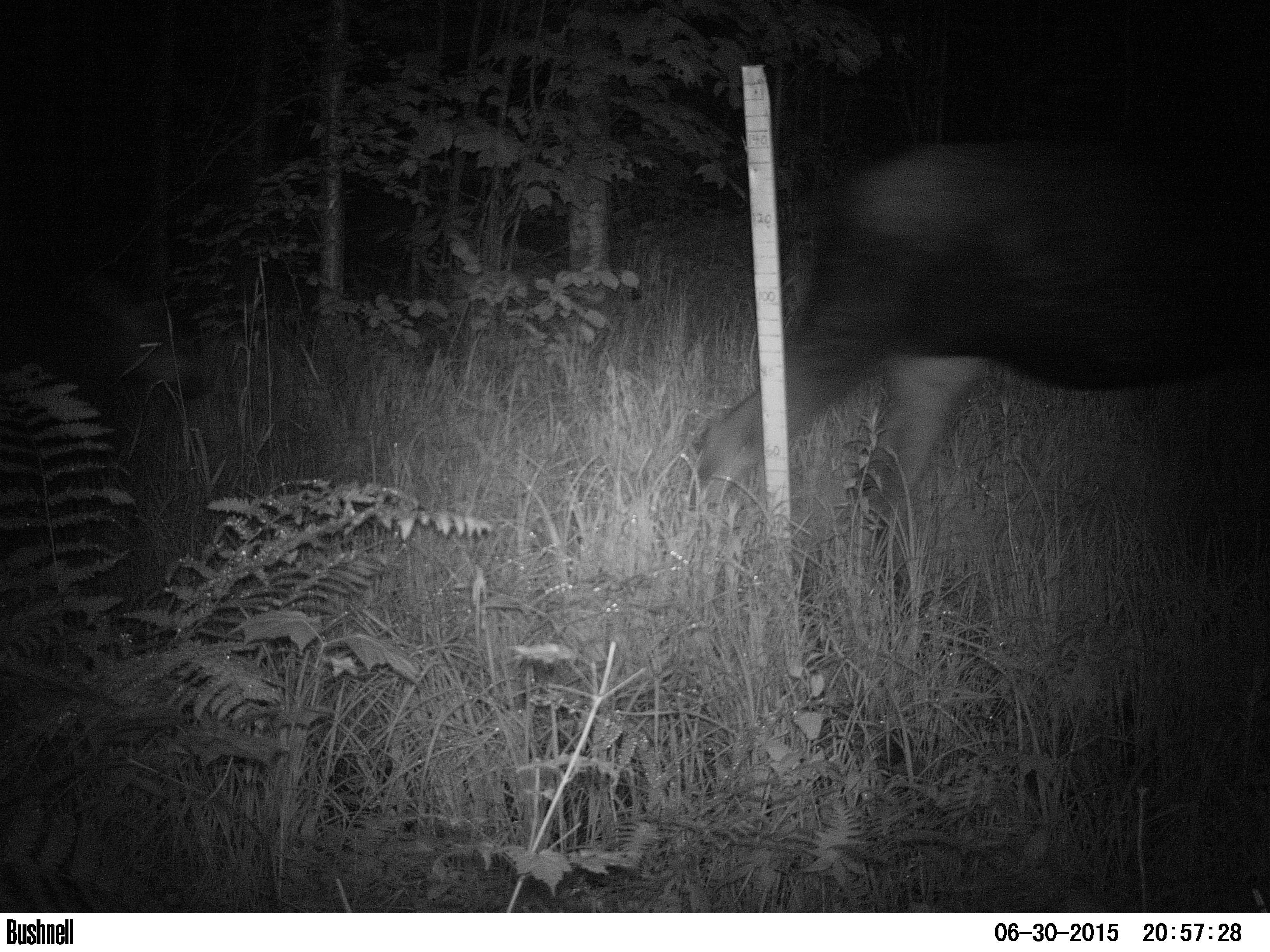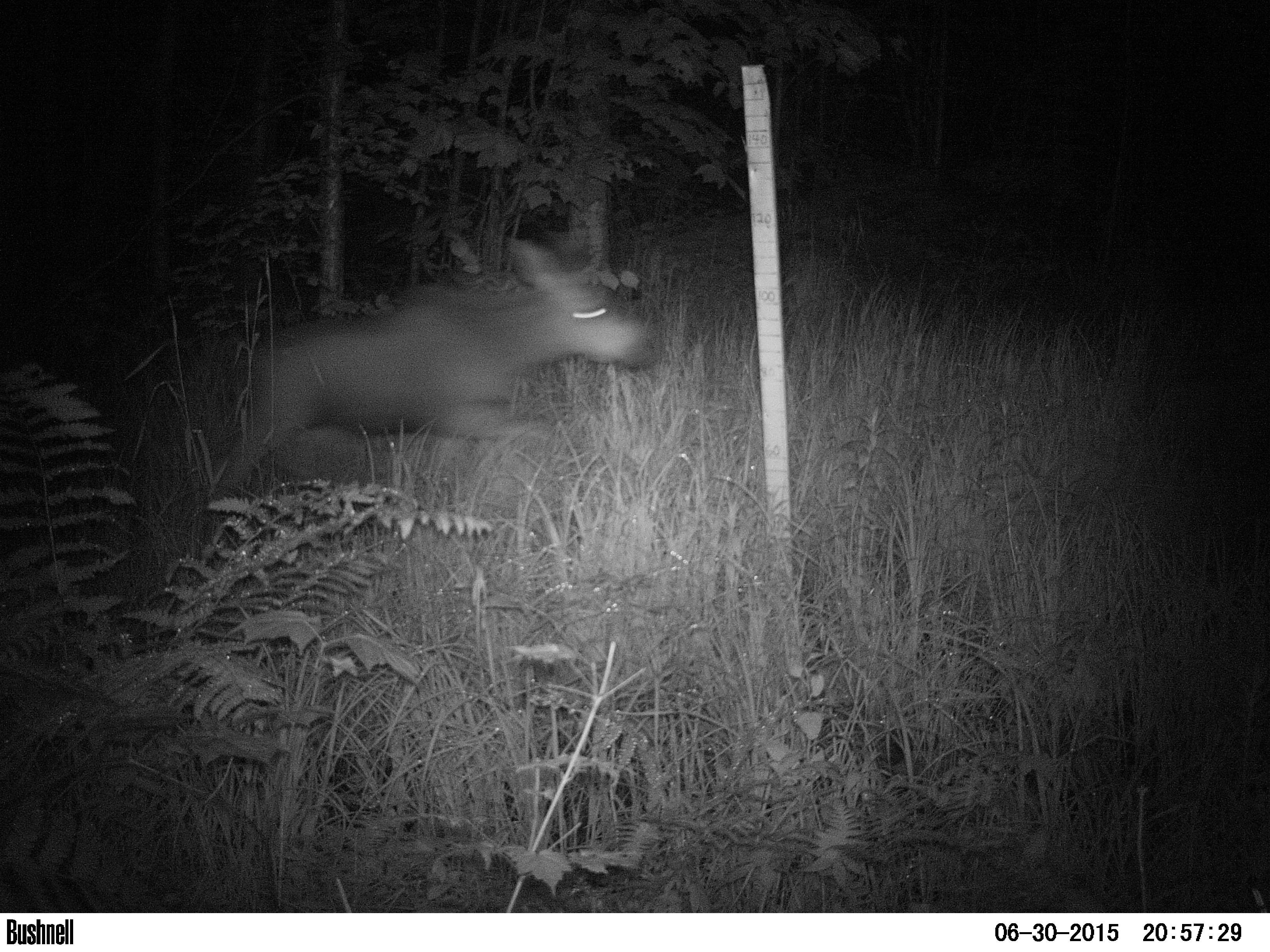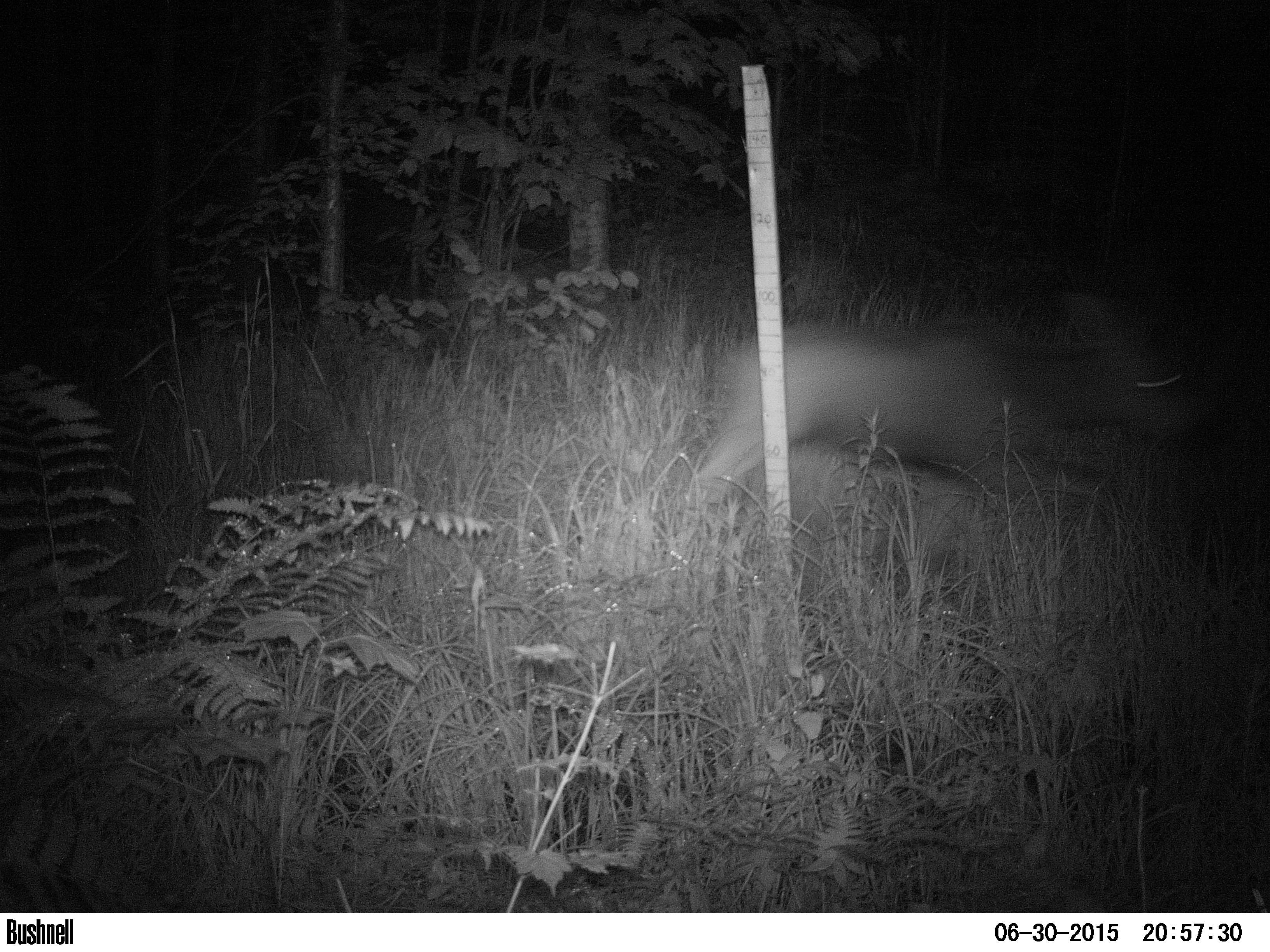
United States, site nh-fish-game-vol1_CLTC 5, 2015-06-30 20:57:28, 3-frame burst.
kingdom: Animalia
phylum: Chordata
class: Mammalia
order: Artiodactyla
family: Cervidae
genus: Alces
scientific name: Alces alces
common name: moose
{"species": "moose (Alces alces)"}